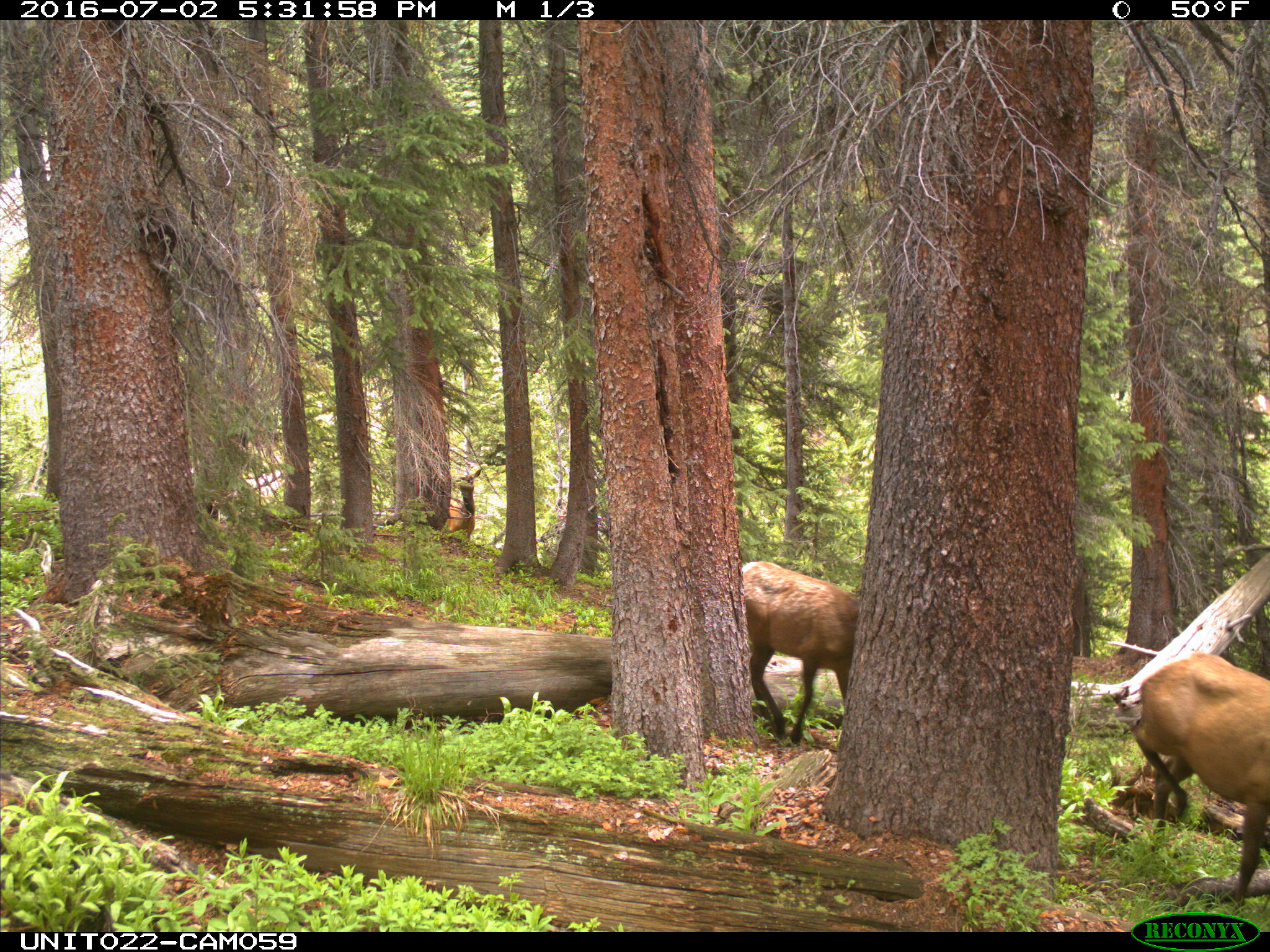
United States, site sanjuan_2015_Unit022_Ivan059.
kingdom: Animalia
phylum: Chordata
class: Mammalia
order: Artiodactyla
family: Cervidae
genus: Cervus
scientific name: Cervus elaphus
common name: red deer